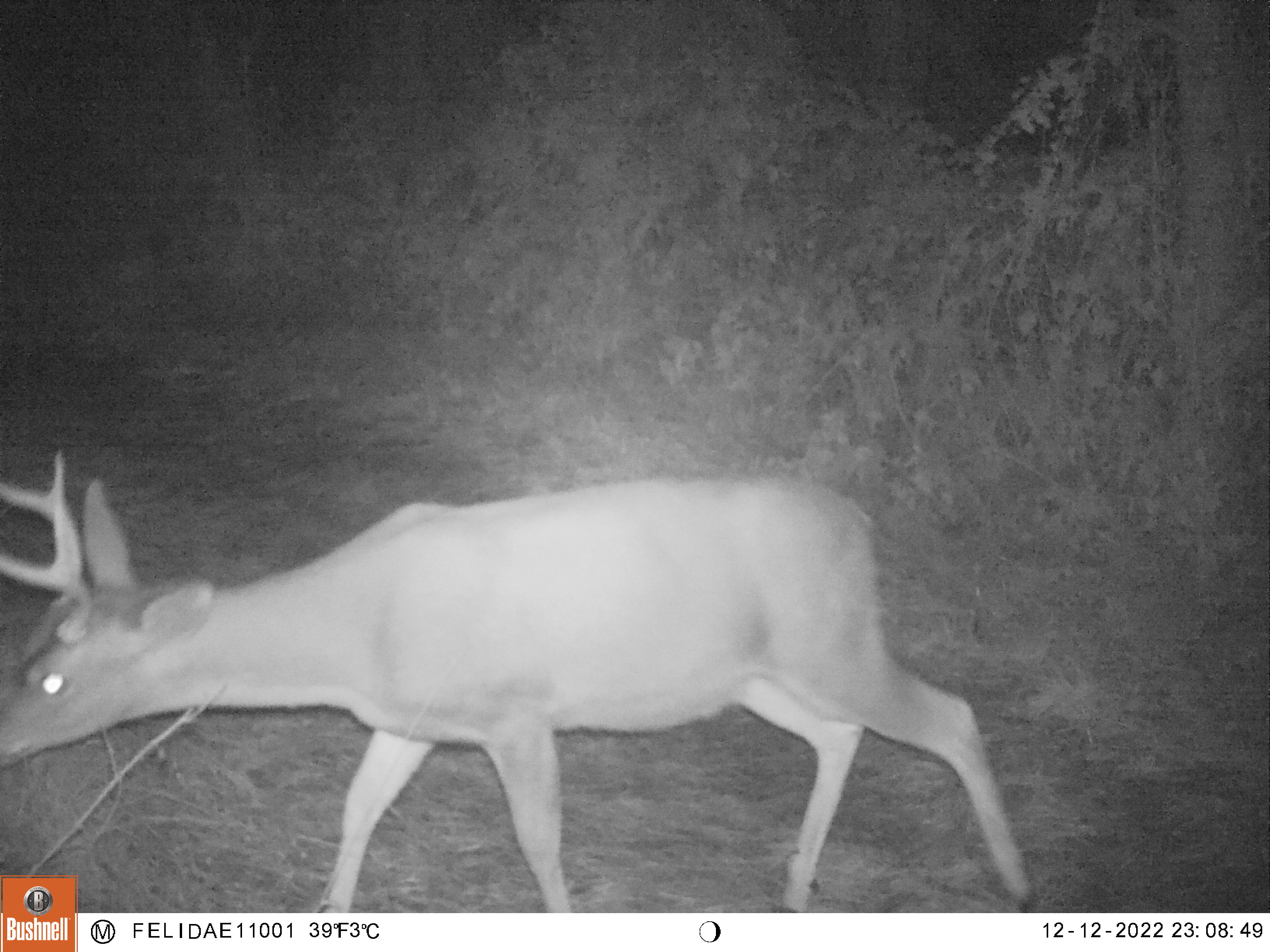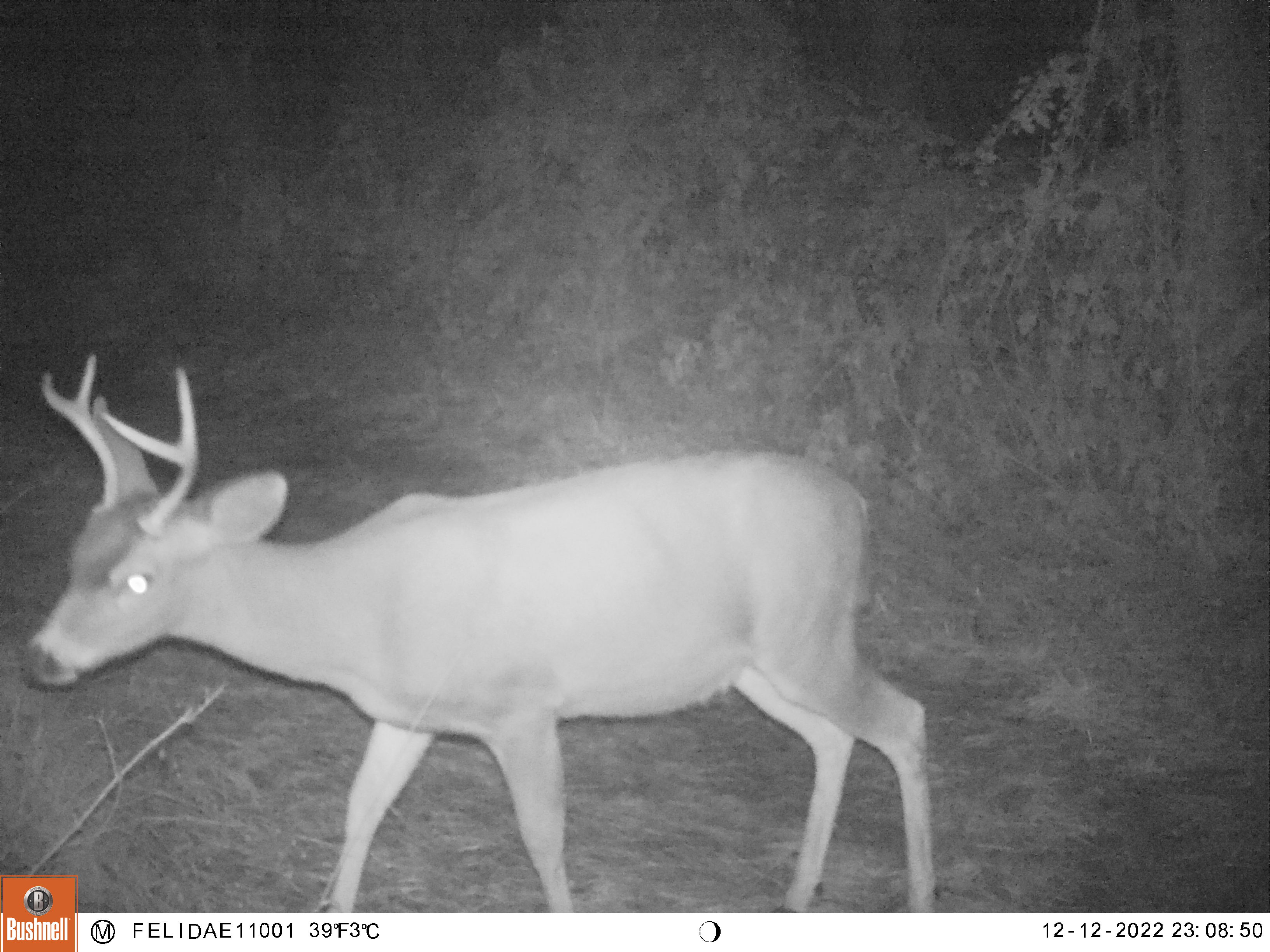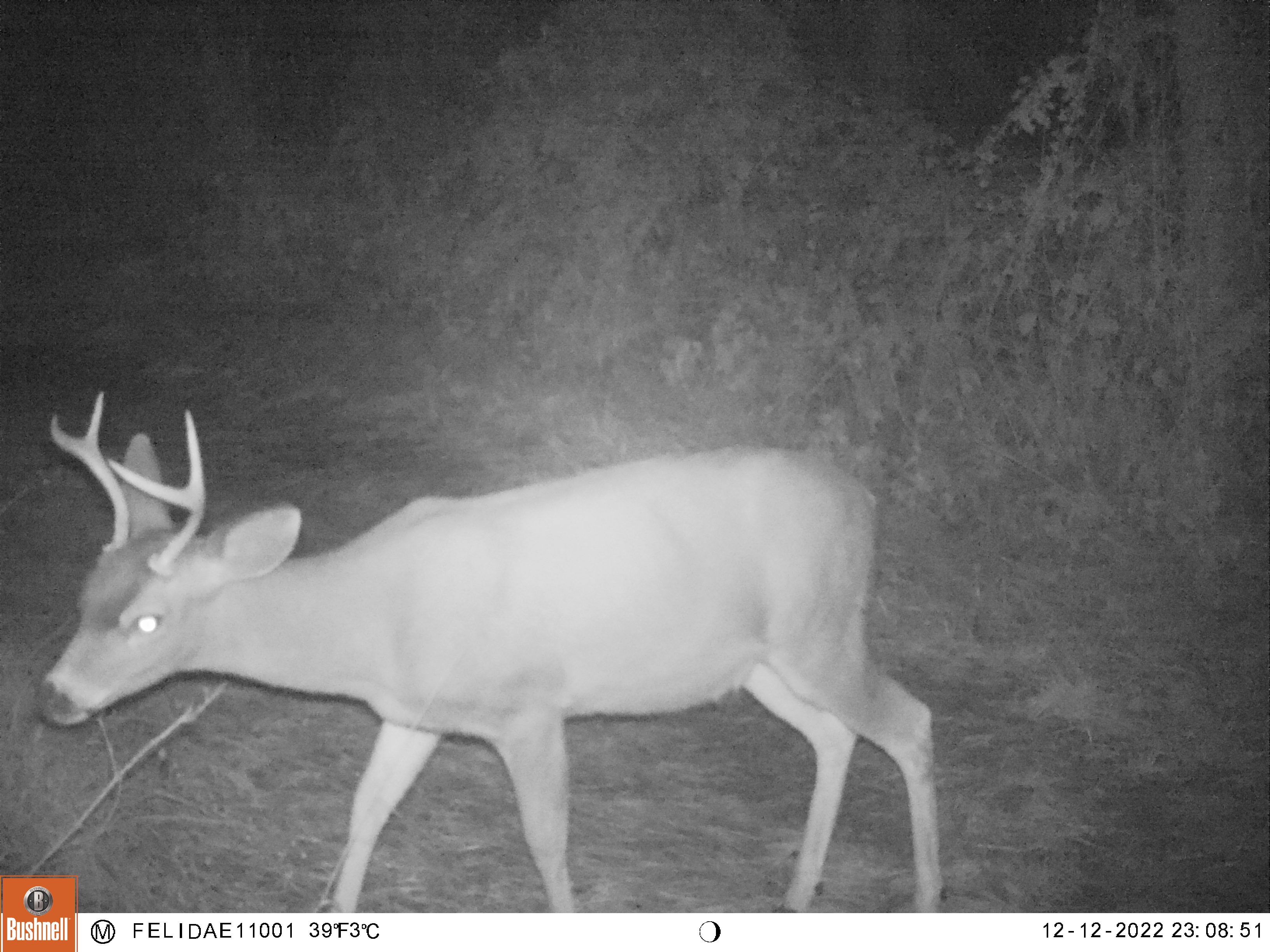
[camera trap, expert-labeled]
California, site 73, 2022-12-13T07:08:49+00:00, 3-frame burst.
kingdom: Animalia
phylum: Chordata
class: Mammalia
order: Artiodactyla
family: Cervidae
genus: Odocoileus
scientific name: Odocoileus hemionus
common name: mule deer